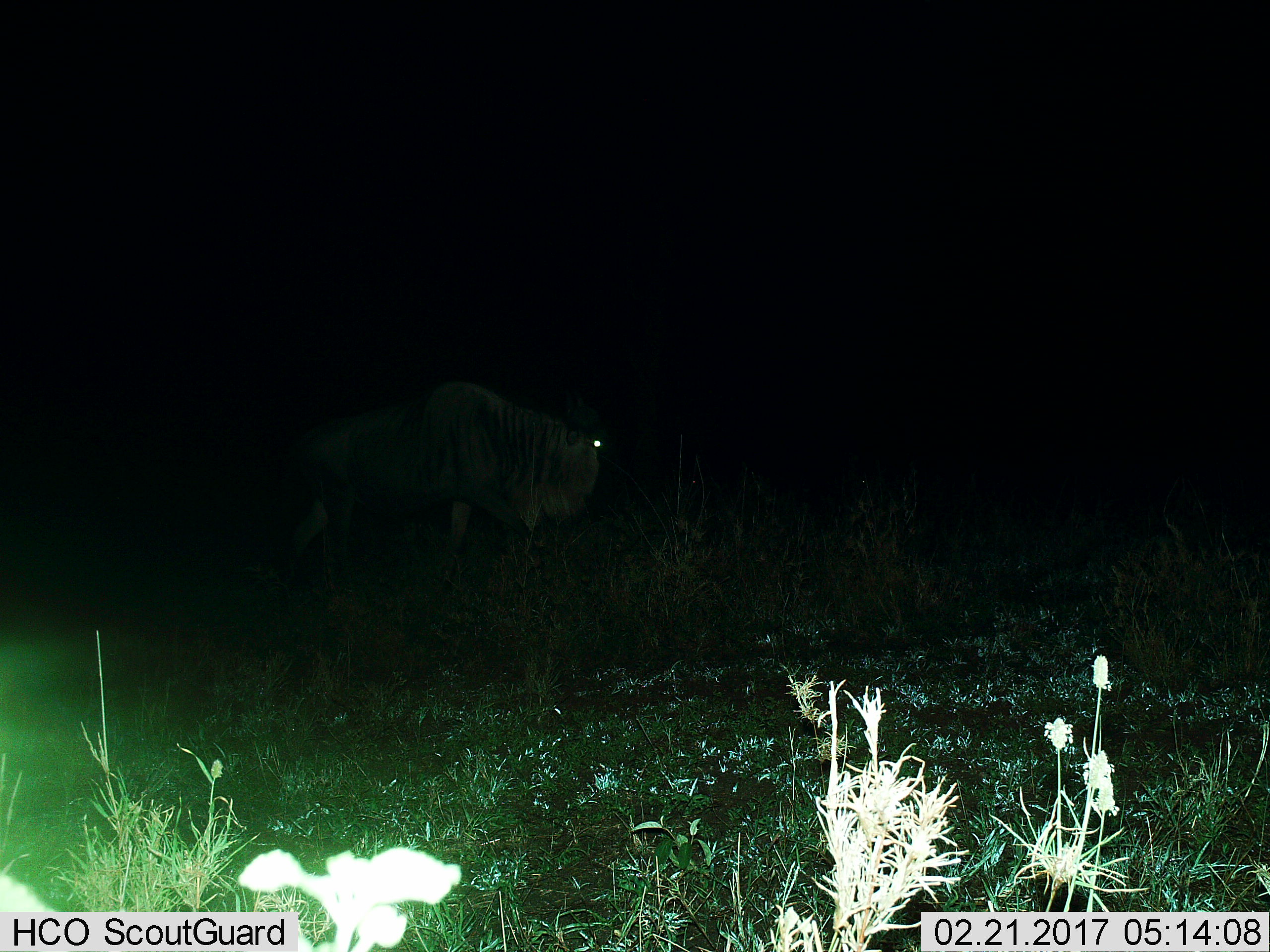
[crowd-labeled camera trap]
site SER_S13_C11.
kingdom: Animalia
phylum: Chordata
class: Mammalia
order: Artiodactyla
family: Bovidae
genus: Connochaetes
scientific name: Connochaetes taurinus taurinus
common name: blue wildebeest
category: wildebeestblue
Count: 1.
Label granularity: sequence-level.